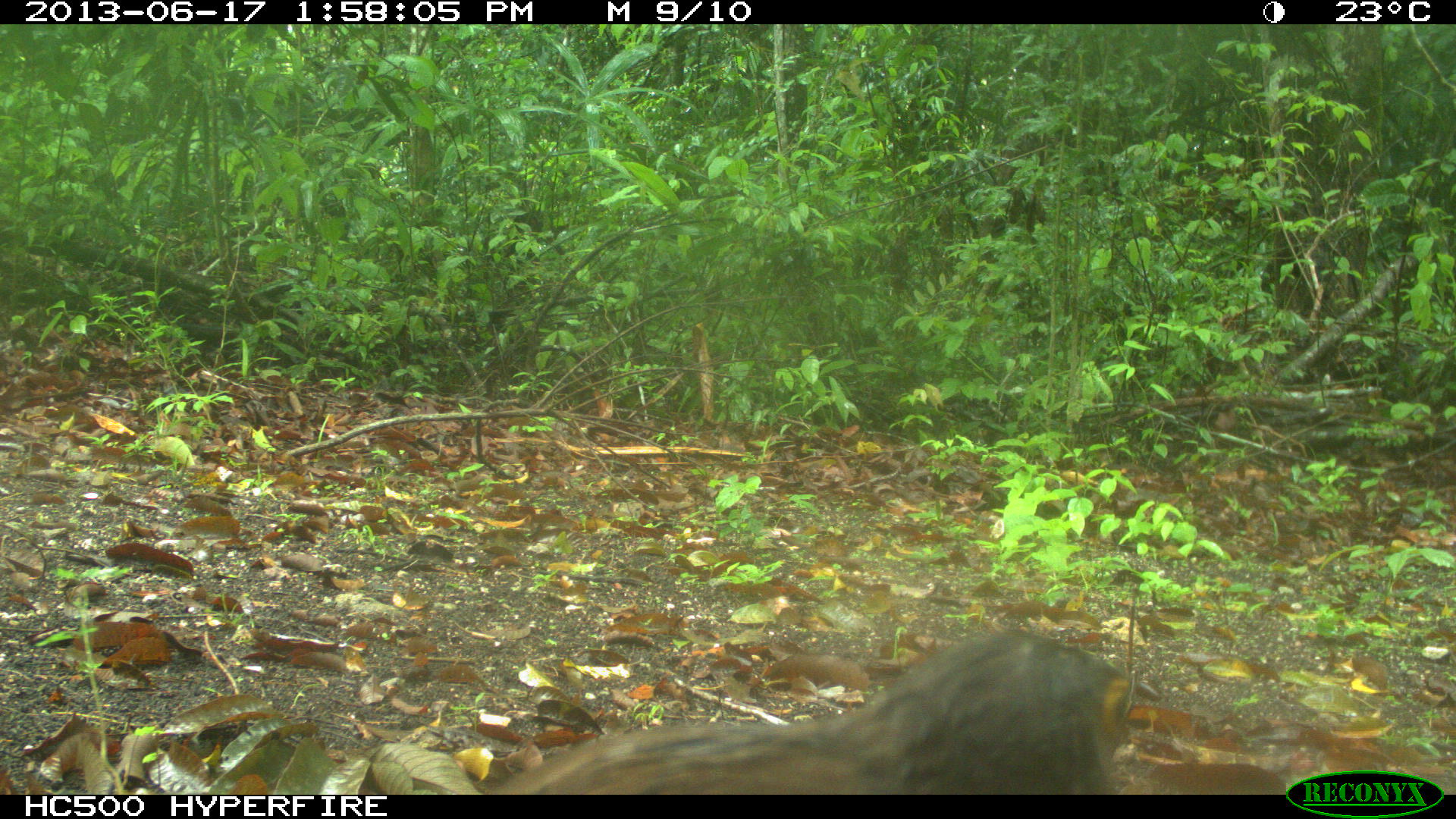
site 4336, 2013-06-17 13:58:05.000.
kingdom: Animalia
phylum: Chordata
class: Aves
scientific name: Aves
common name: birds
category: unknown raptor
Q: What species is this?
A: Unknown raptor (birds) (Aves).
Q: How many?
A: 1.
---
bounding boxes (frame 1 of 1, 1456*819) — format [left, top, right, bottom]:
unknown raptor: [481, 627, 1135, 794]